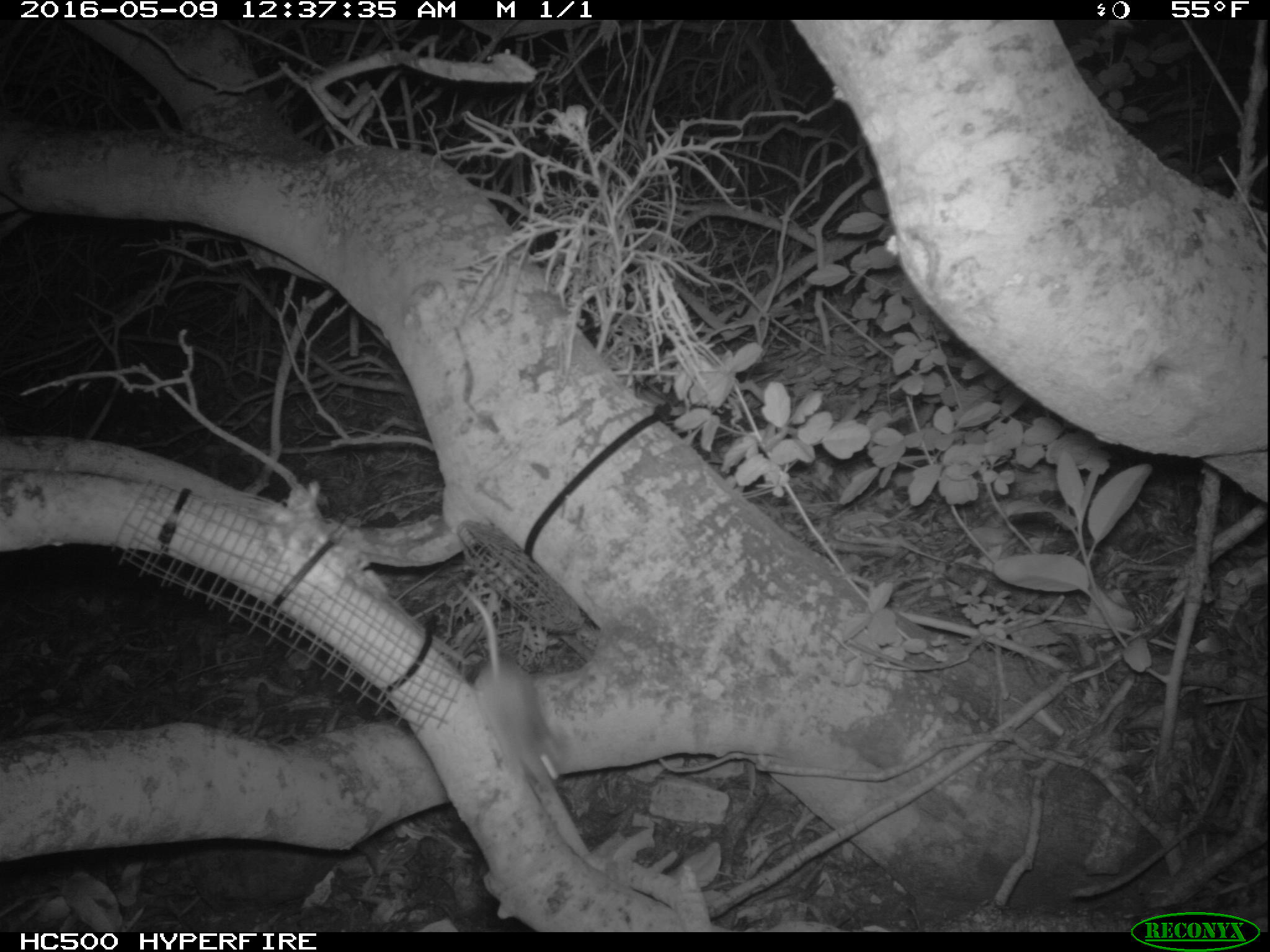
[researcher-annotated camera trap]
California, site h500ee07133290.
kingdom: Animalia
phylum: Chordata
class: Mammalia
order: Rodentia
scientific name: Rodentia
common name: rodent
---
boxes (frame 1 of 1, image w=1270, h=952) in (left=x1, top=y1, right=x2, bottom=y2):
rodent: (left=451, top=575, right=568, bottom=790)